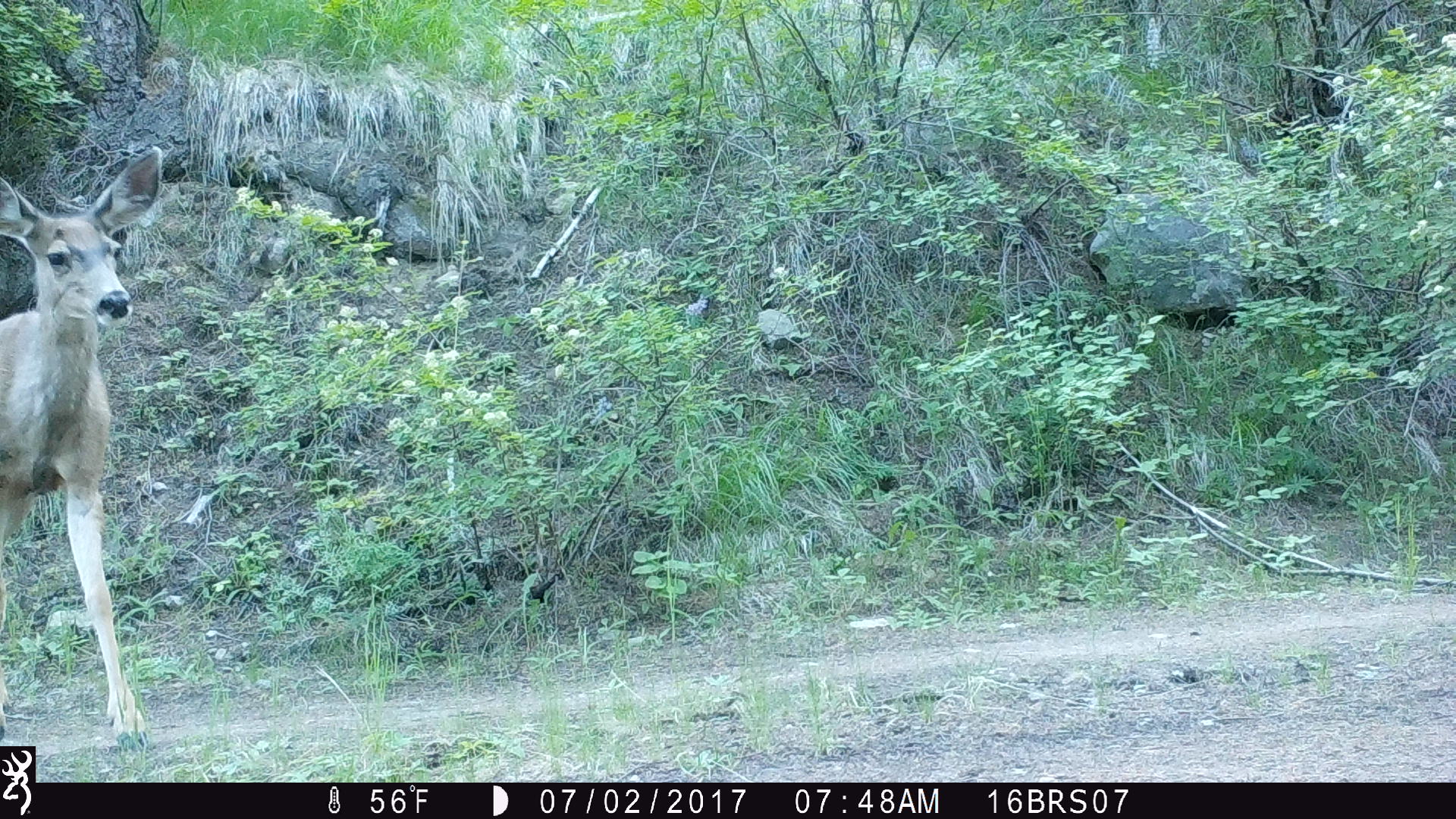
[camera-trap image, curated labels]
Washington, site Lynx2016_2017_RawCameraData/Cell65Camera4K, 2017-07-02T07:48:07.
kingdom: Animalia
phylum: Chordata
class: Mammalia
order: Artiodactyla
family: Cervidae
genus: Odocoileus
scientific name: Odocoileus hemionus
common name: mule deer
Odocoileus hemionus (mule deer). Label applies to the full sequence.